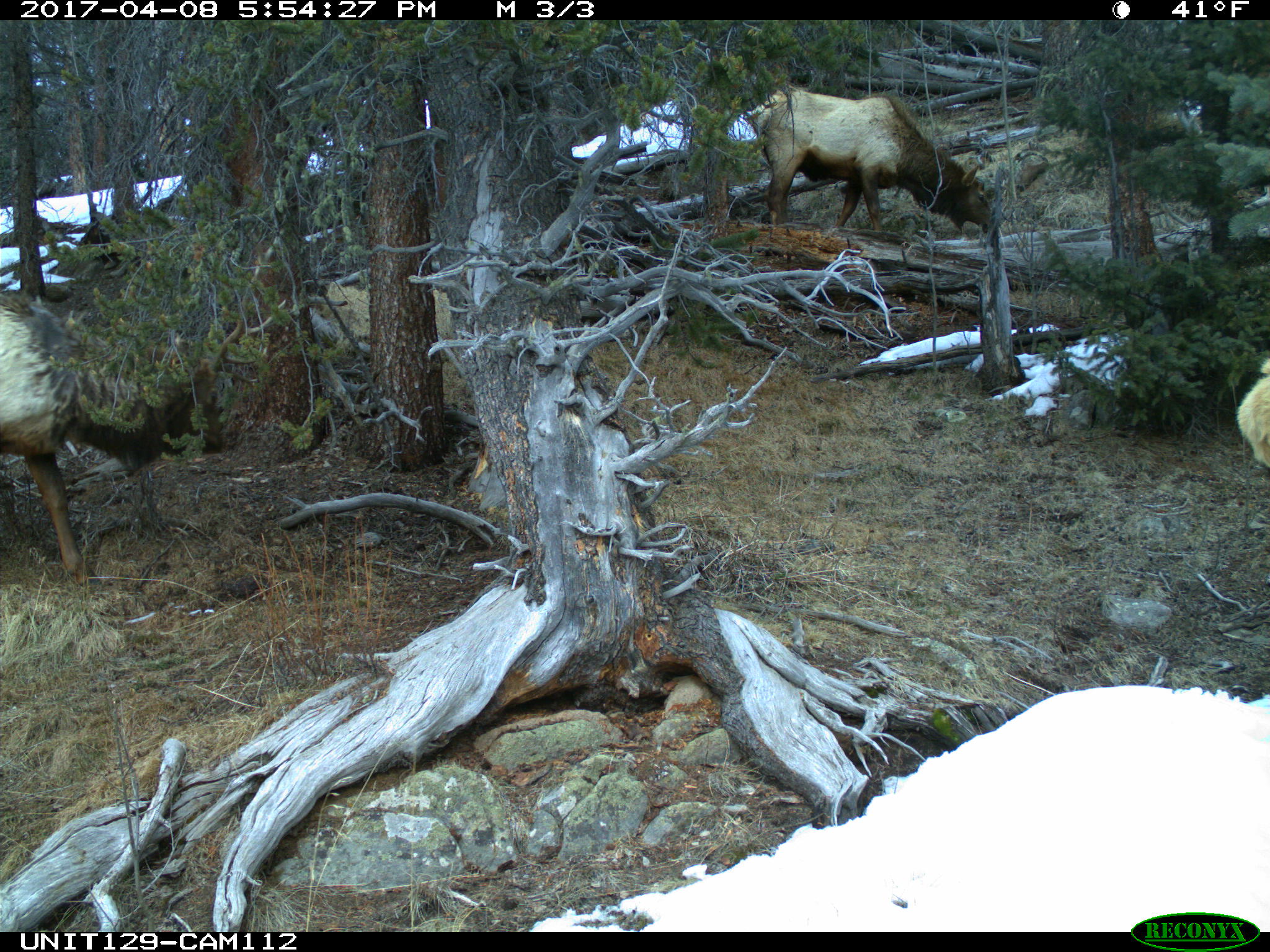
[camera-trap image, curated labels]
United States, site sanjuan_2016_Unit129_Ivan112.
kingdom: Animalia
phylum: Chordata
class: Mammalia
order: Artiodactyla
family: Cervidae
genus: Cervus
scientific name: Cervus elaphus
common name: red deer